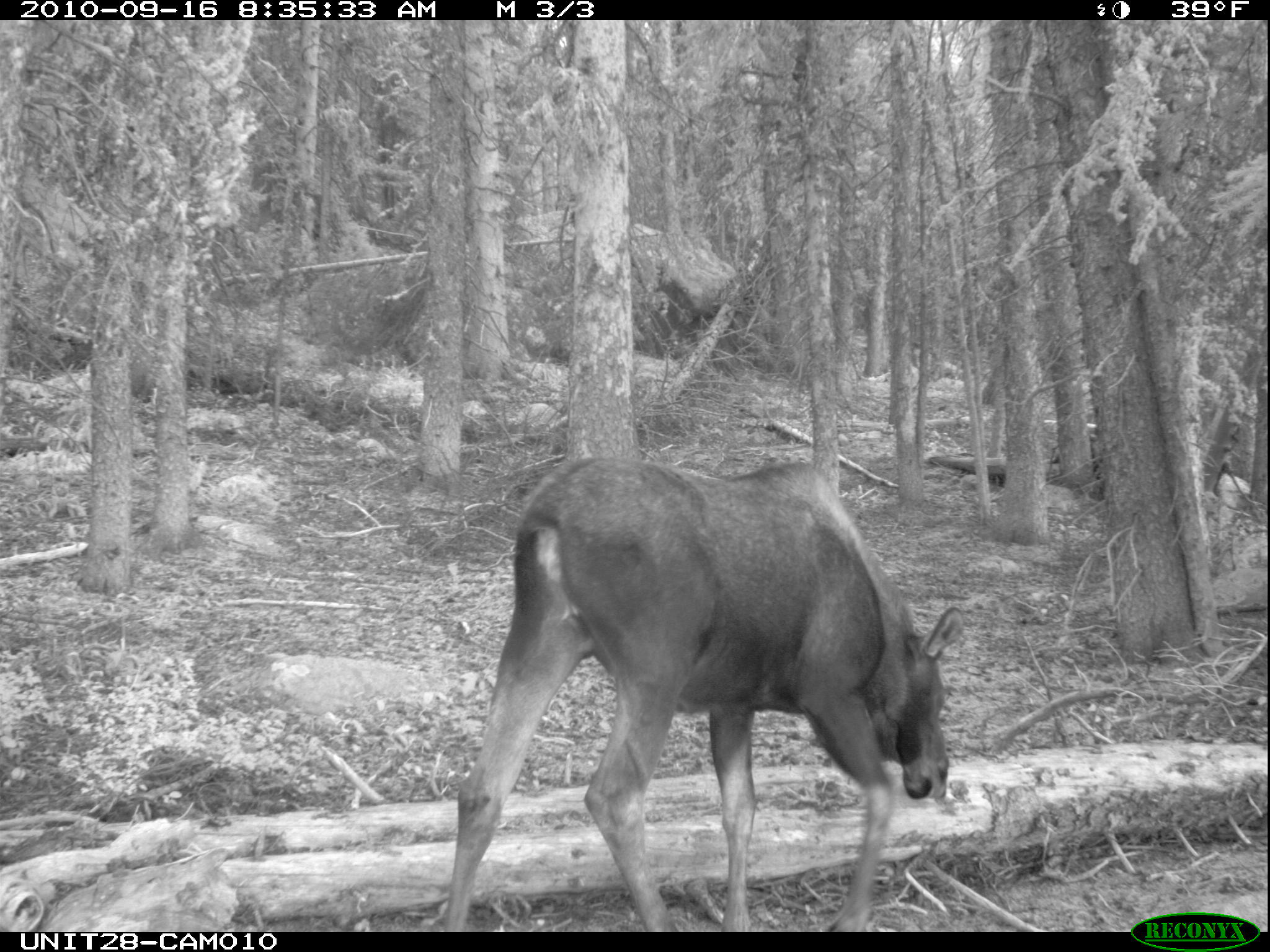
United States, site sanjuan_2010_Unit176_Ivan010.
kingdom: Animalia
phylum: Chordata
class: Mammalia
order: Artiodactyla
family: Cervidae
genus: Alces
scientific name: Alces alces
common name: moose